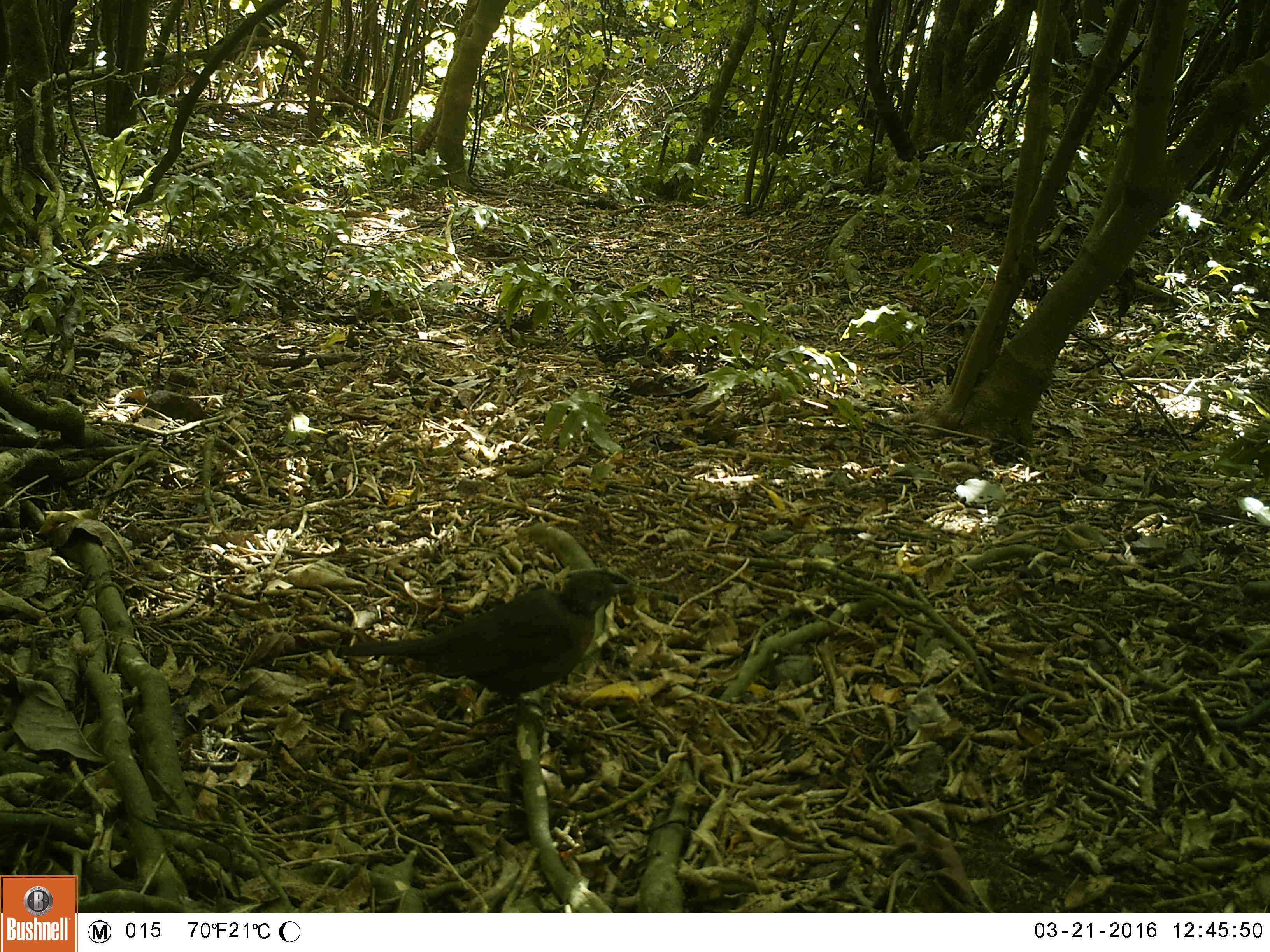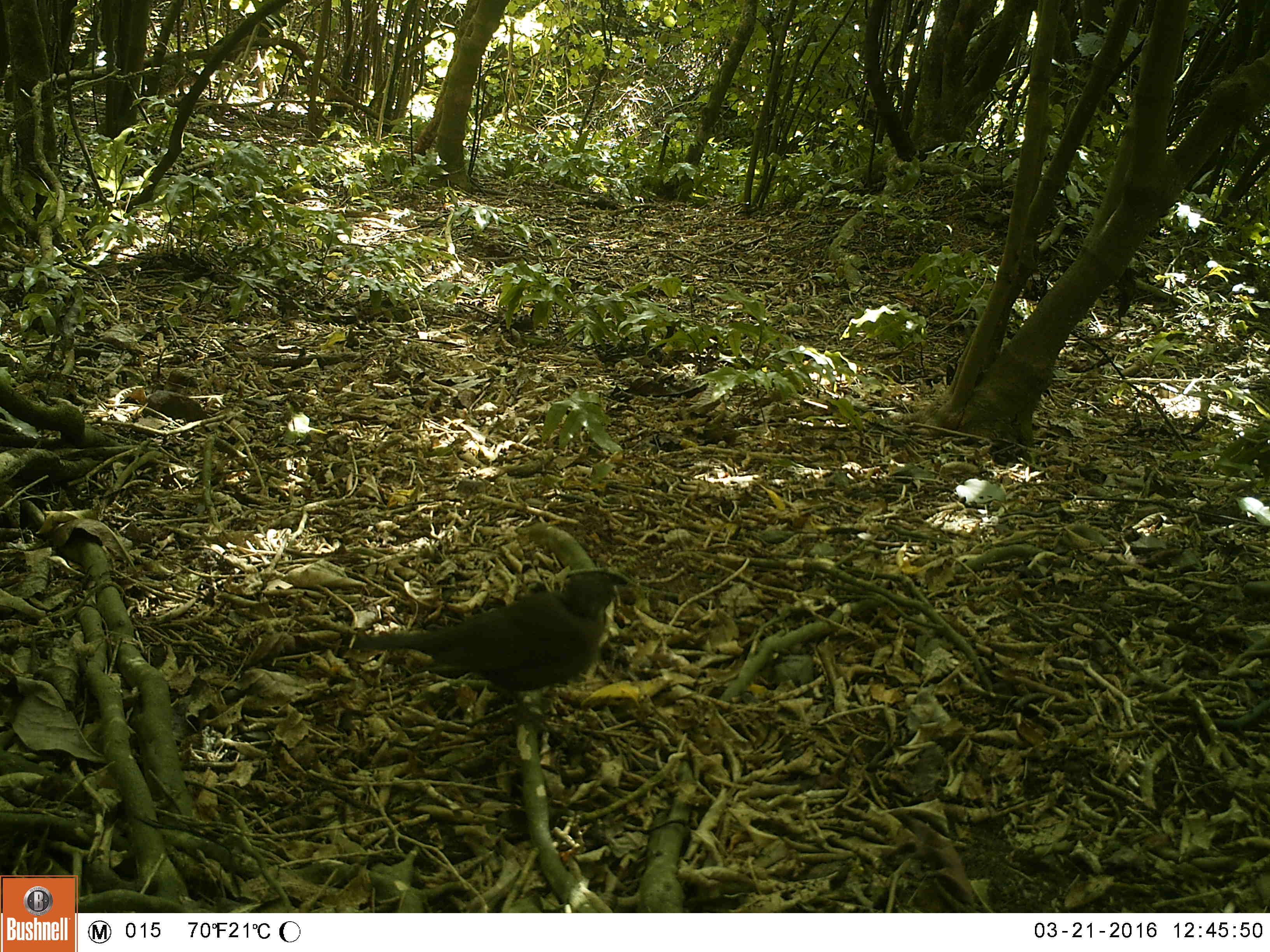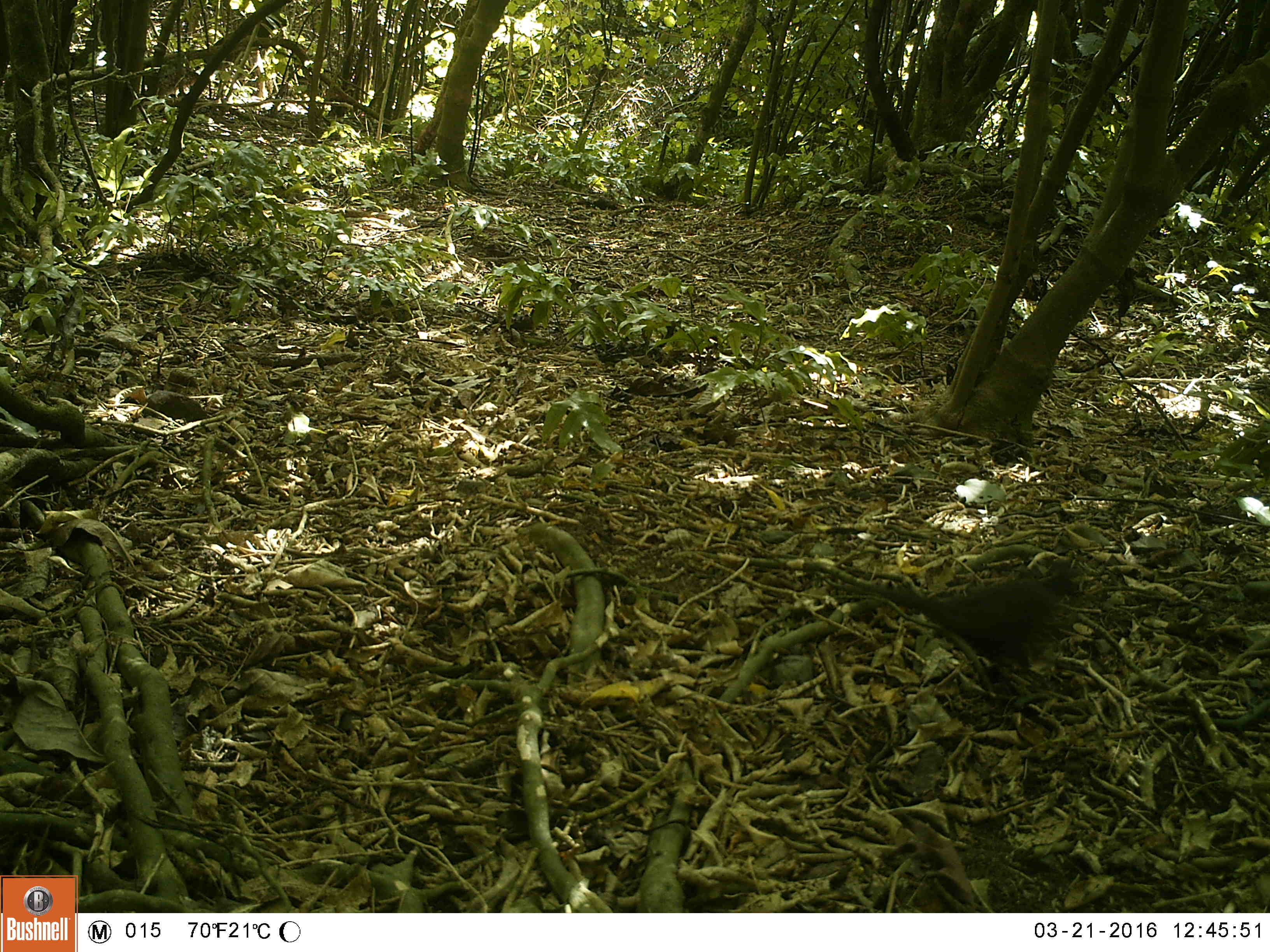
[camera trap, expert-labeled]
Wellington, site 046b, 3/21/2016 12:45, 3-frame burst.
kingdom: Animalia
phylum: Chordata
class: Aves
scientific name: Aves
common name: bird